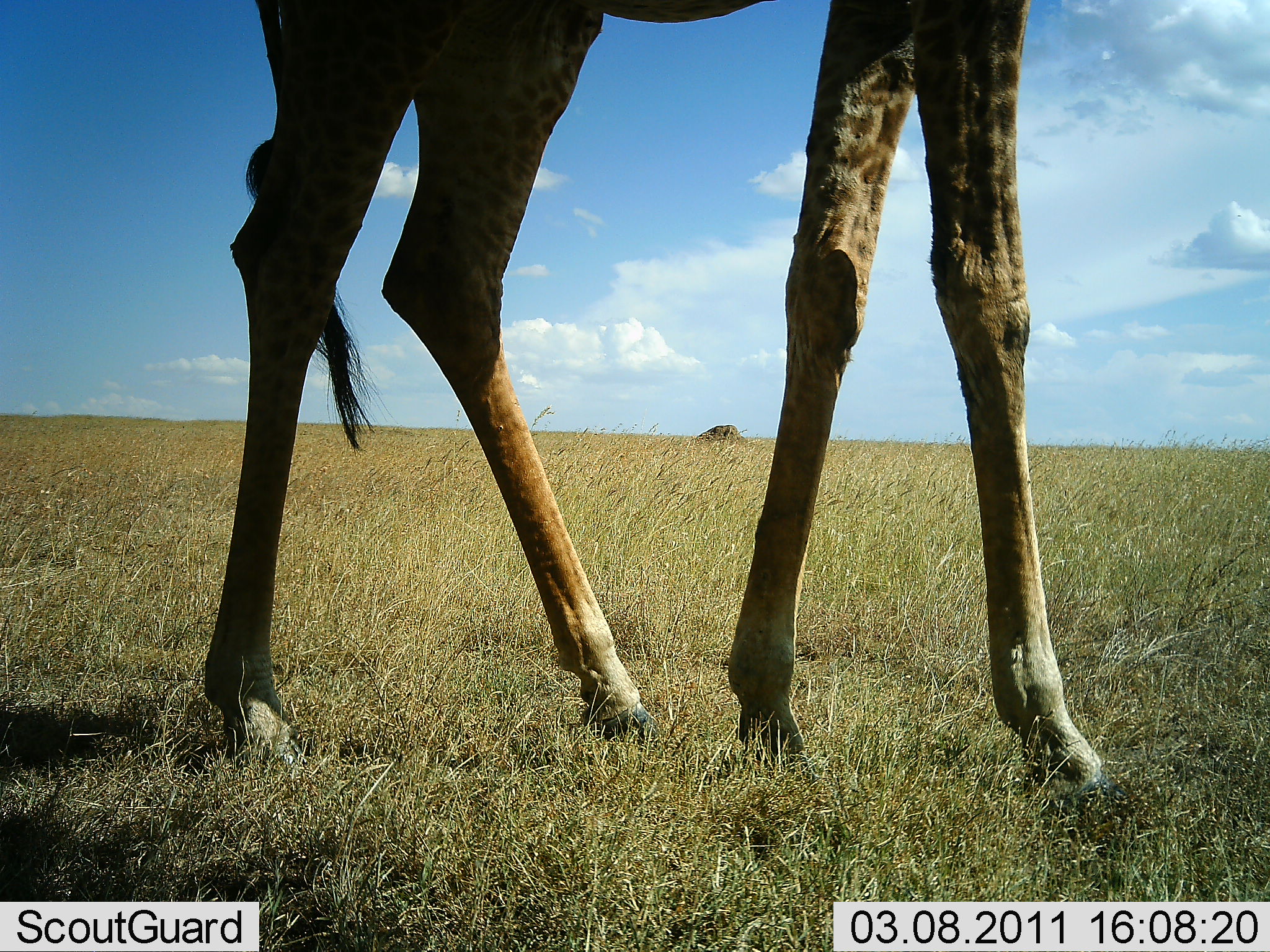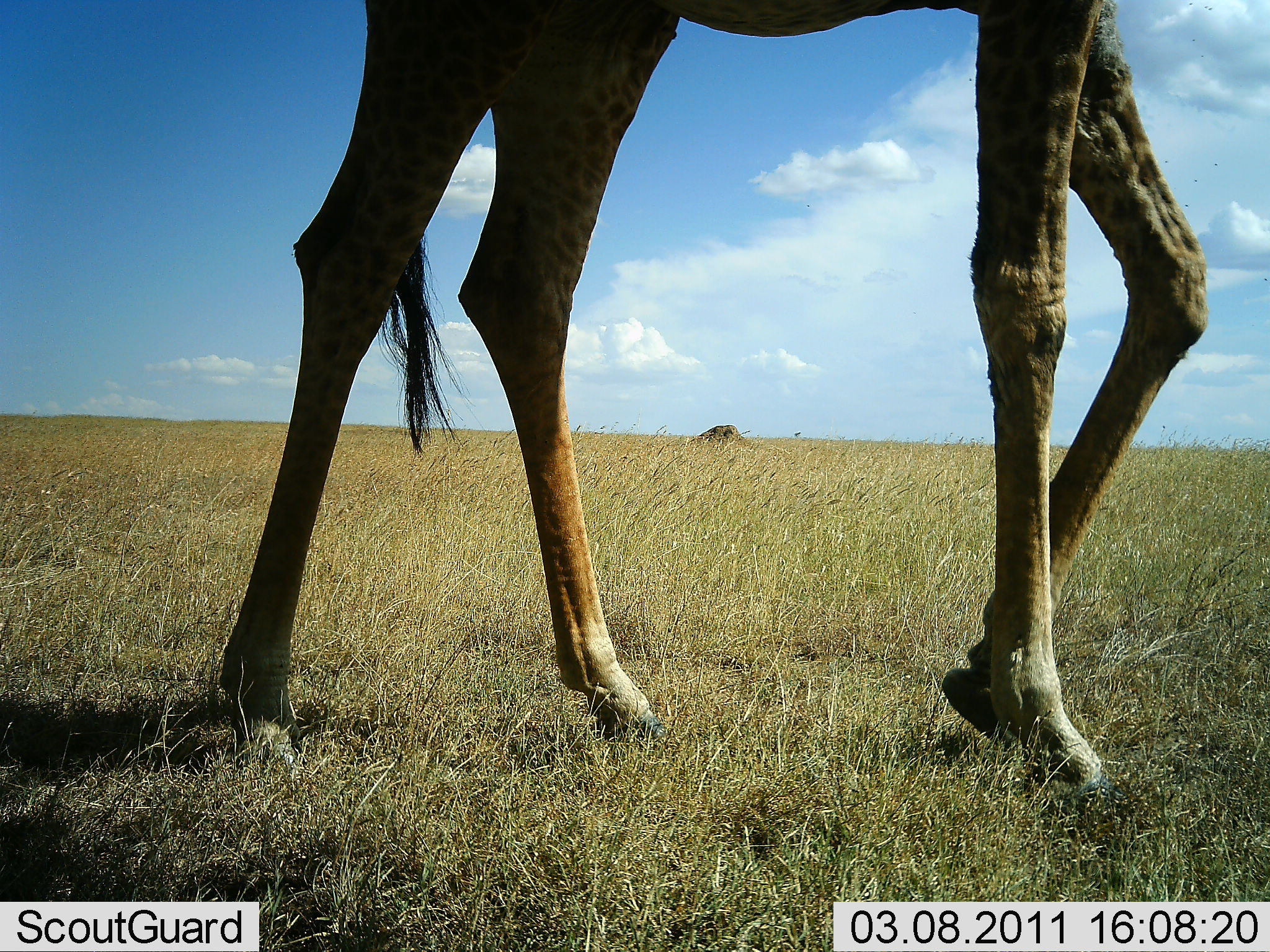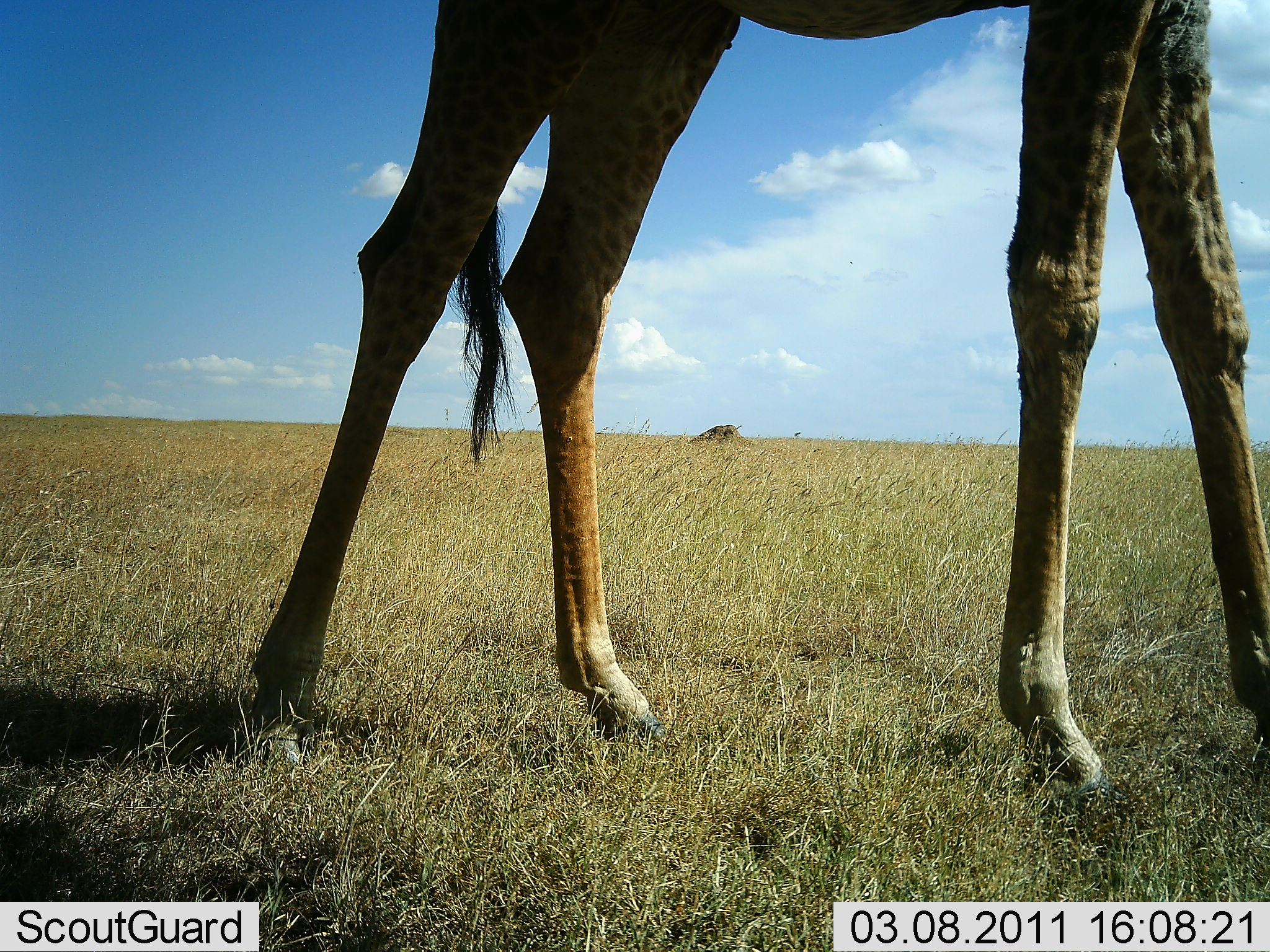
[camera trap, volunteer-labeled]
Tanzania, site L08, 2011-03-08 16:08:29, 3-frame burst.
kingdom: Animalia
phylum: Chordata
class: Mammalia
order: Artiodactyla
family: Giraffidae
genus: Giraffa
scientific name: Giraffa camelopardalis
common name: giraffe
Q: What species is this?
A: Giraffe (Giraffa camelopardalis).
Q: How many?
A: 1.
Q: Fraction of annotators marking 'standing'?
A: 0%.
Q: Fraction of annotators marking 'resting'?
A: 0%.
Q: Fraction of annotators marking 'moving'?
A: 100%.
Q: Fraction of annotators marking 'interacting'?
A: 0%.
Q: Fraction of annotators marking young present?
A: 0%.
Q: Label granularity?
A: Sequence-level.